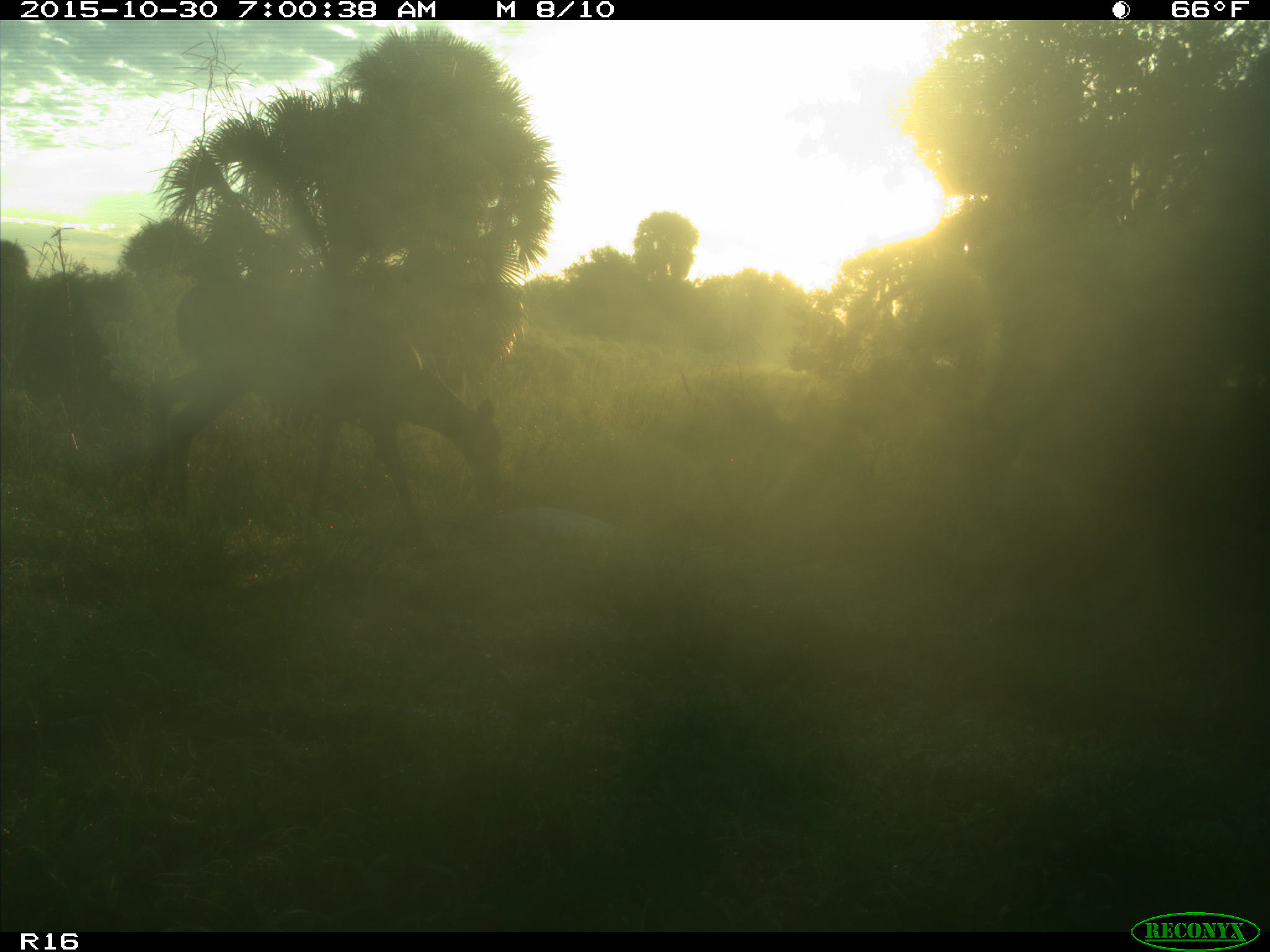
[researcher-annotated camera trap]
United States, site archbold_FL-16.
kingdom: Animalia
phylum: Chordata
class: Mammalia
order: Artiodactyla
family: Cervidae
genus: Odocoileus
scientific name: Odocoileus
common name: deer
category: unidentified deer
Unidentified deer (deer) (Odocoileus).